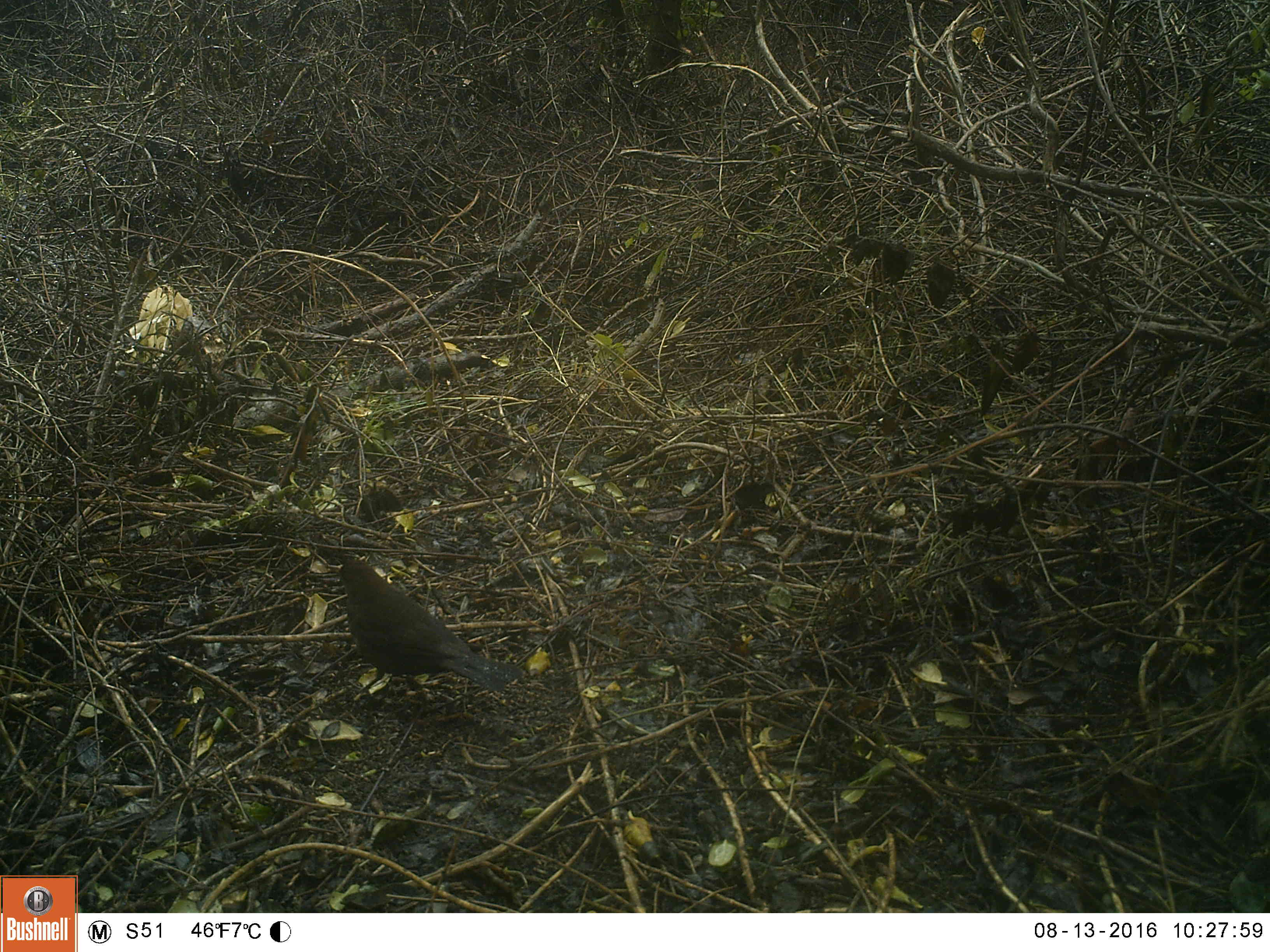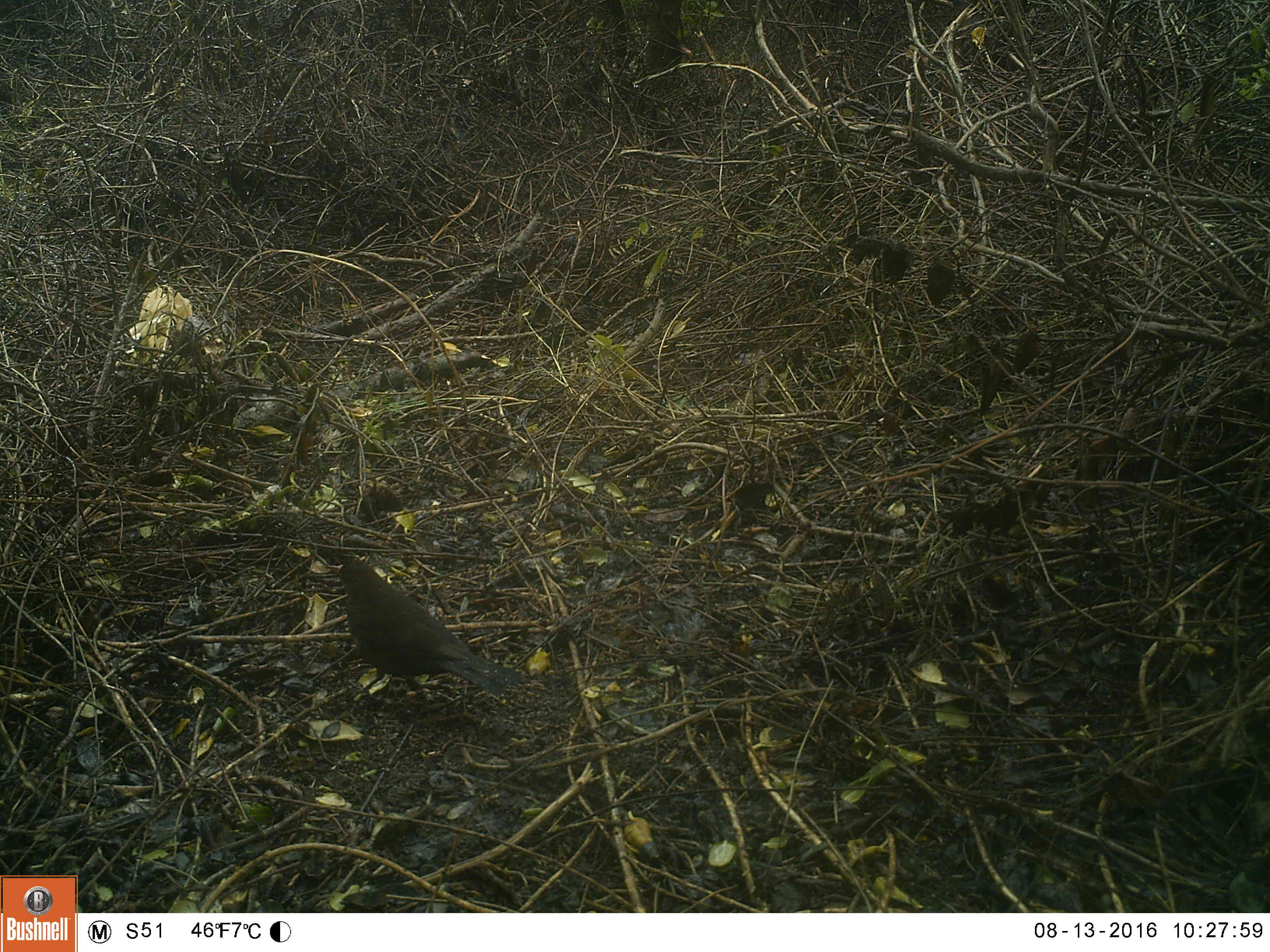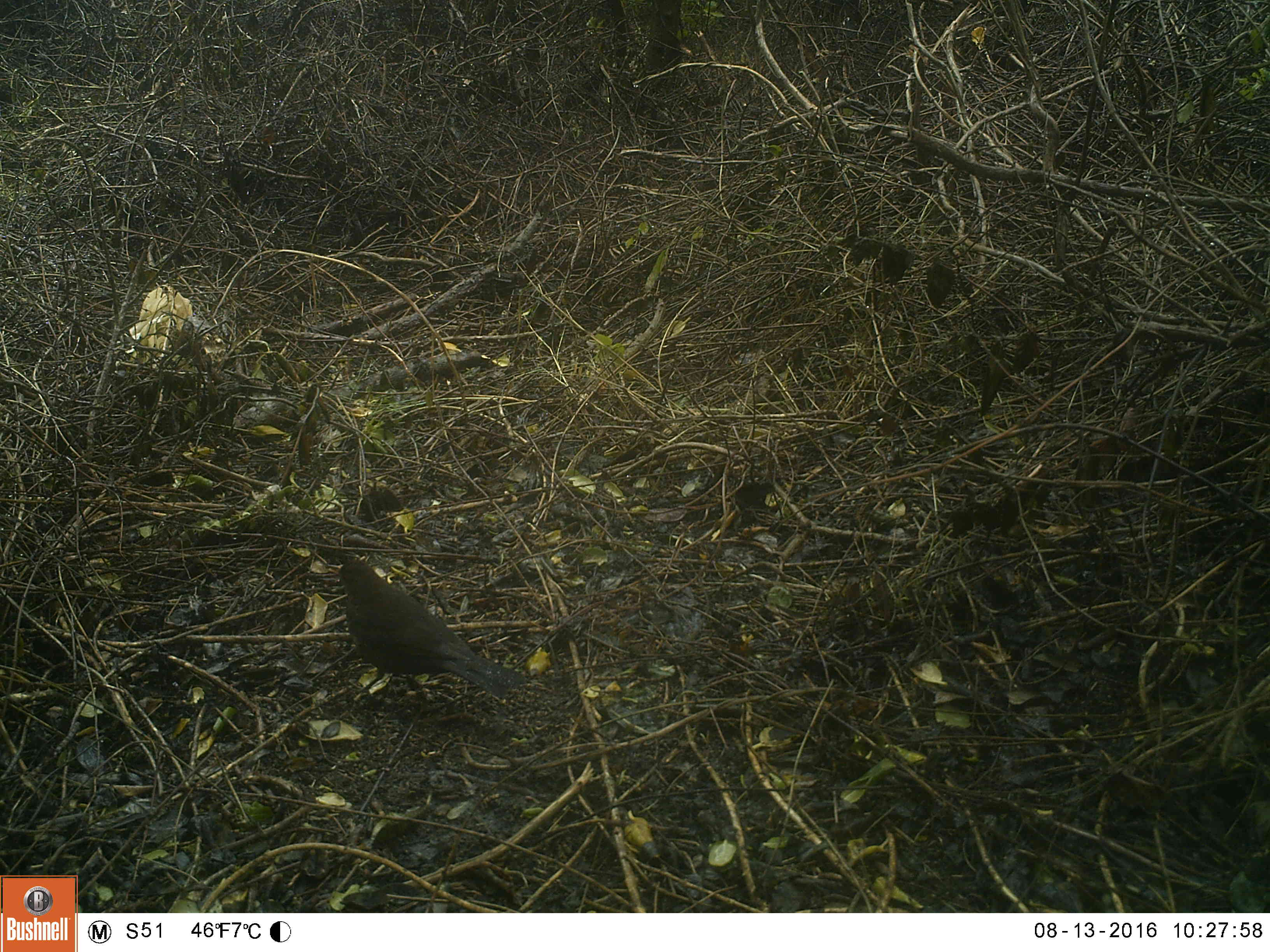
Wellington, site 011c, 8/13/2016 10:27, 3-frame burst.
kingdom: Animalia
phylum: Chordata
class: Aves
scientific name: Aves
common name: bird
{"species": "bird (Aves)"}